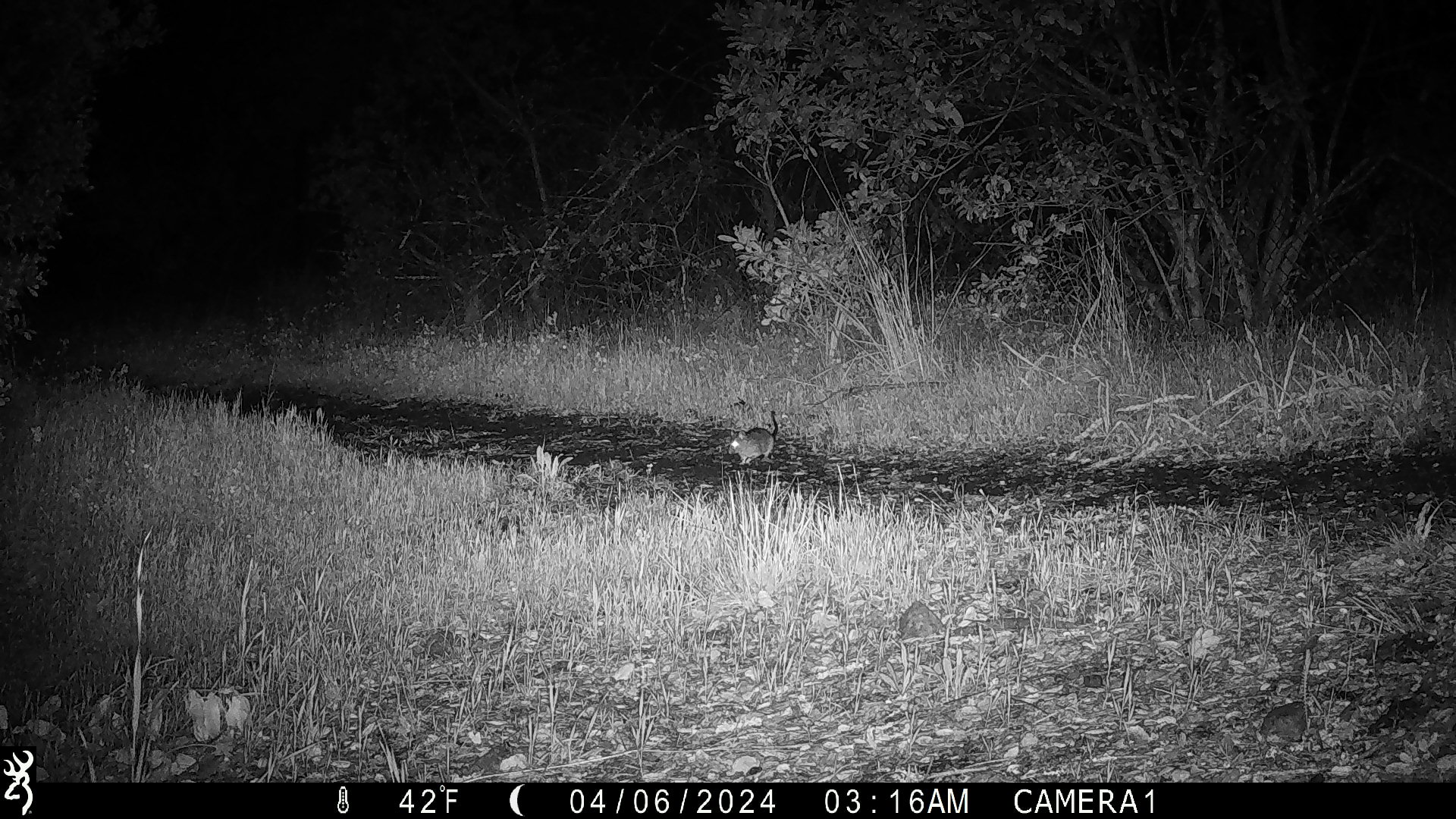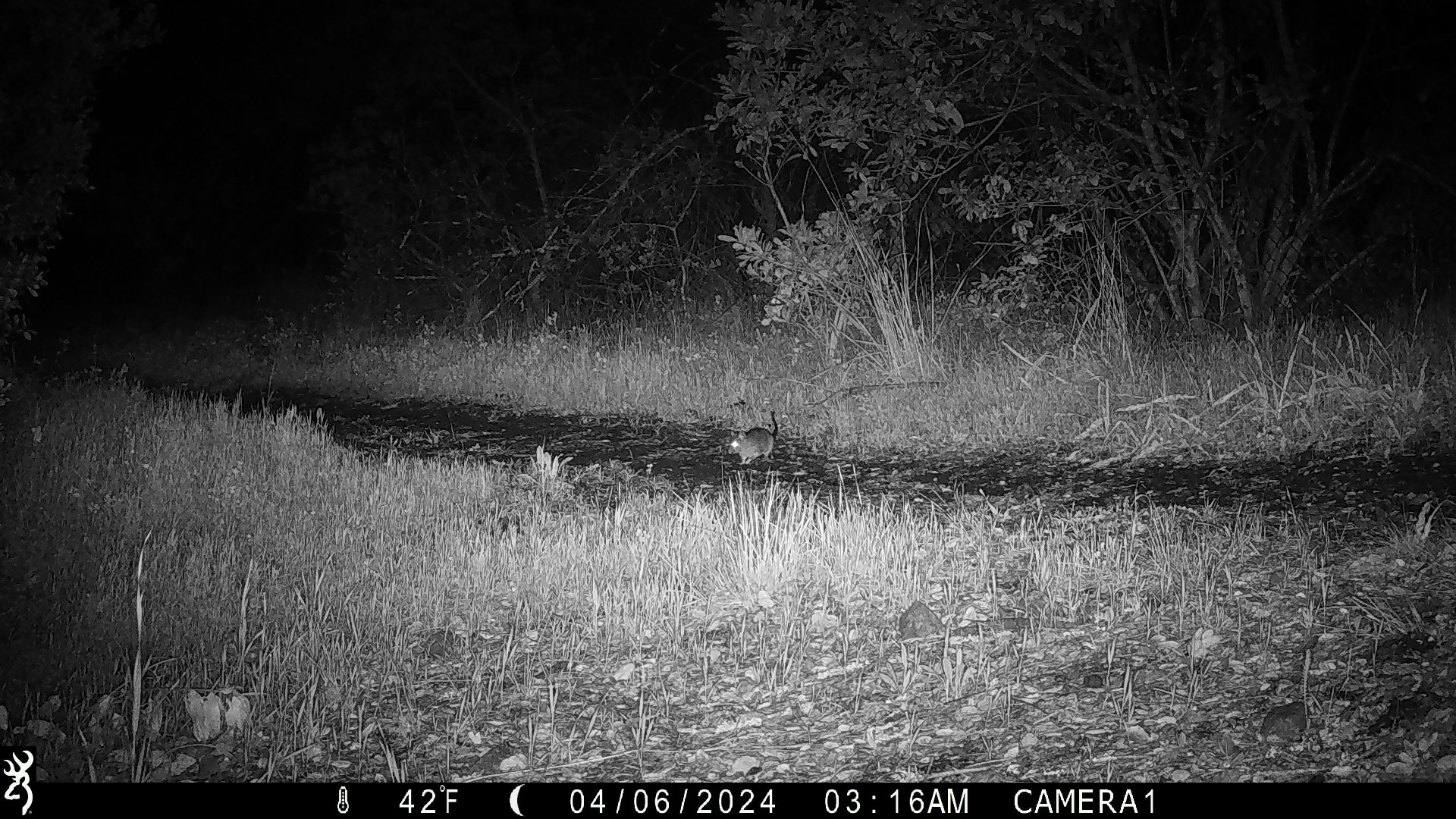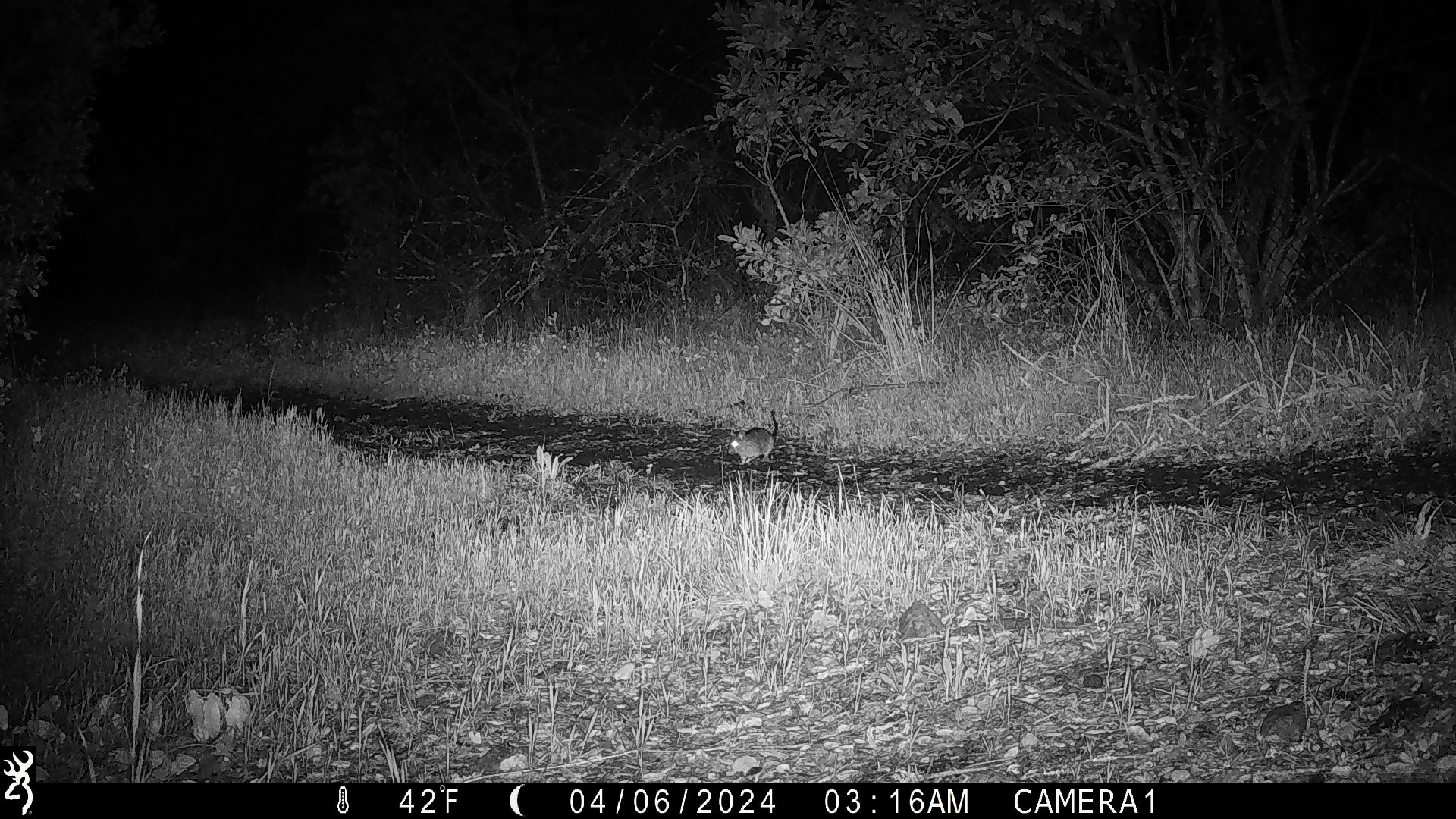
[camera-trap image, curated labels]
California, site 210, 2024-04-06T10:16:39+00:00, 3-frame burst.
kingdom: Animalia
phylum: Chordata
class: Mammalia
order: Rodentia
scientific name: Rodentia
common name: mouse or rat